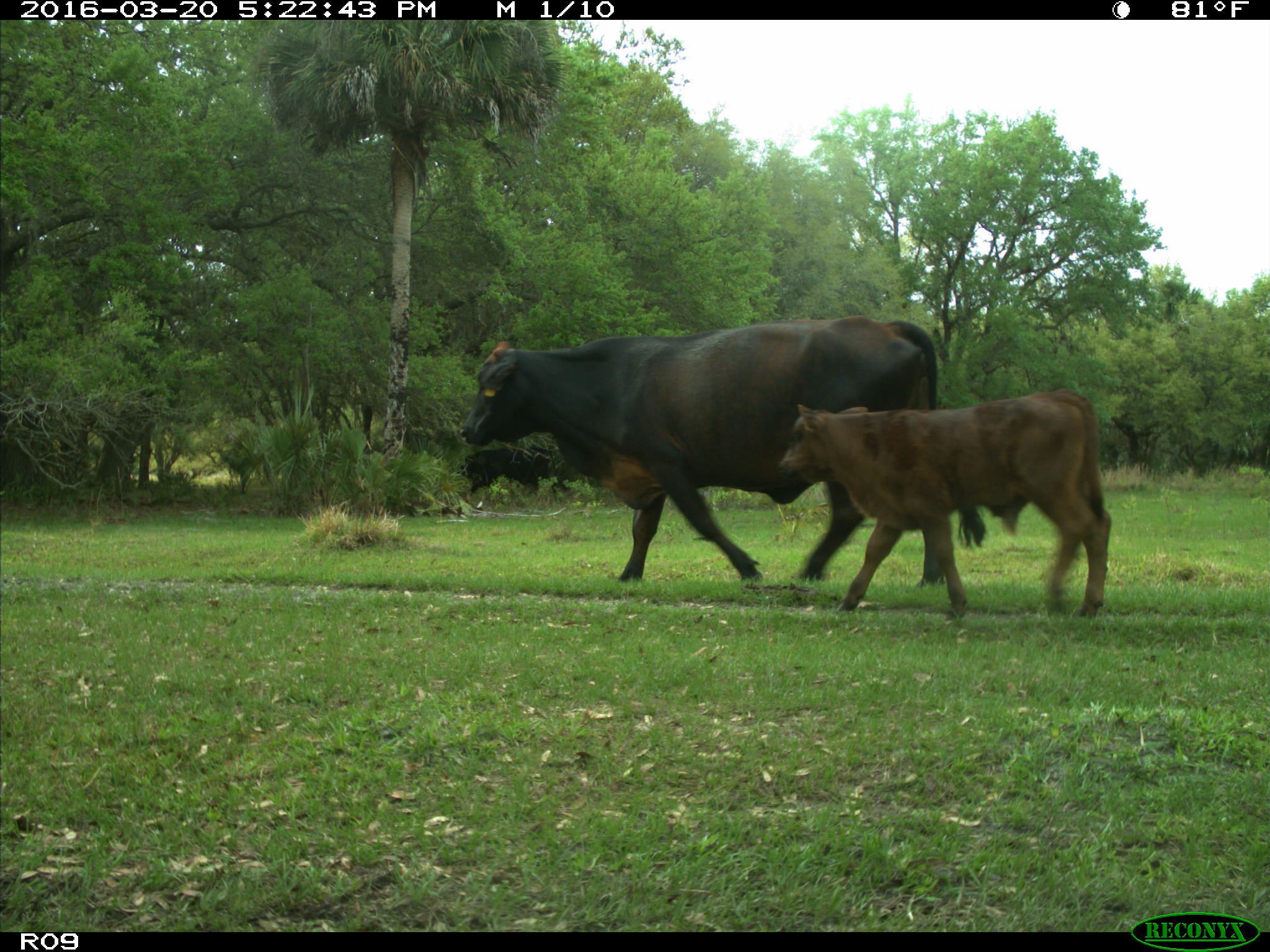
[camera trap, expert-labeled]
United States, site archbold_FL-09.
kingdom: Animalia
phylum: Chordata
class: Mammalia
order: Artiodactyla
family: Bovidae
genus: Bos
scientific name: Bos taurus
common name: domestic cow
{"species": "Bos taurus (domestic cow)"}